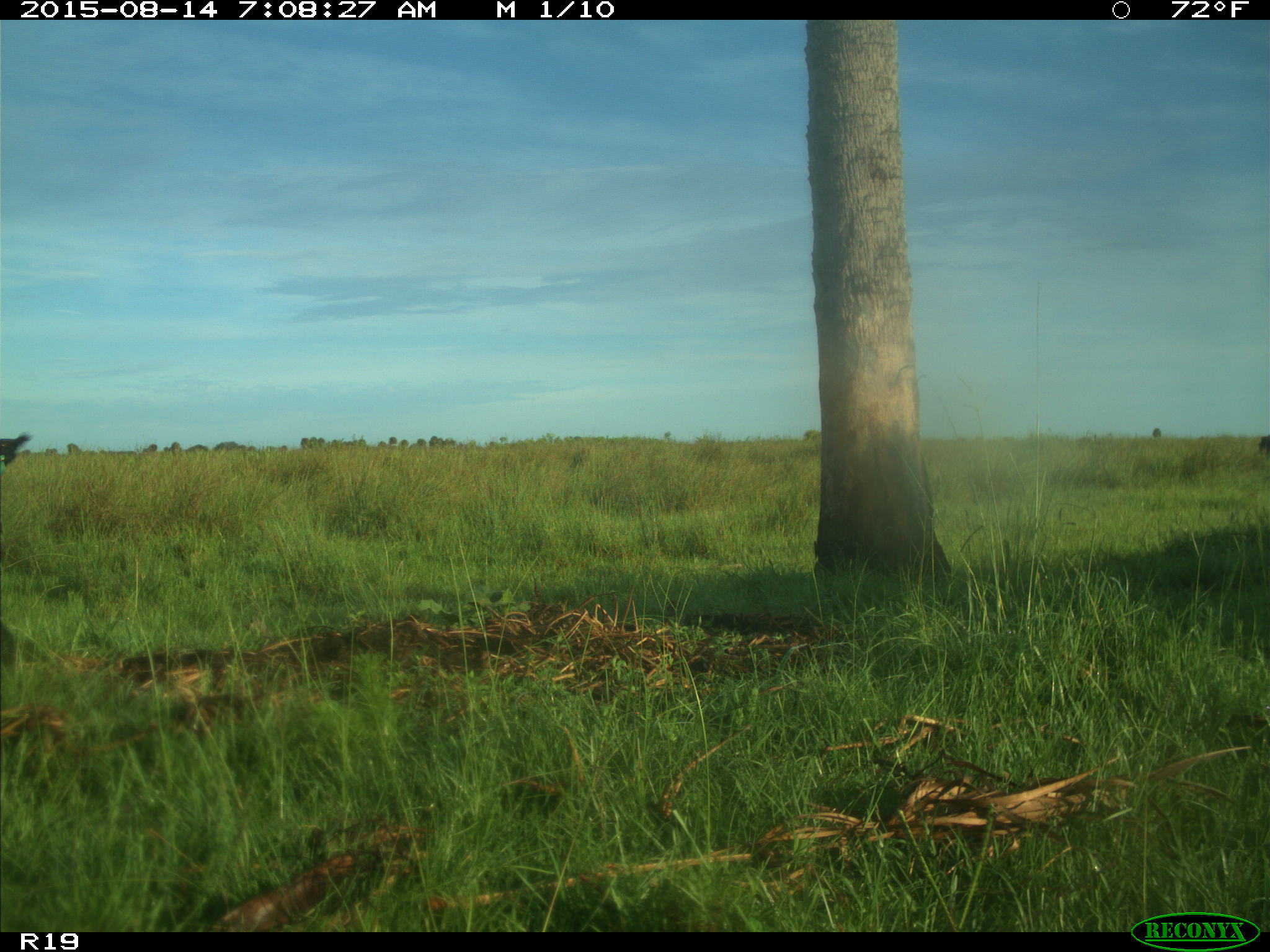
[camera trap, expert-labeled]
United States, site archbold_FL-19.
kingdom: Animalia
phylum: Chordata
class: Mammalia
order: Artiodactyla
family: Bovidae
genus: Bos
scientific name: Bos taurus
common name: domestic cow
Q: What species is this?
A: Bos taurus (domestic cow).